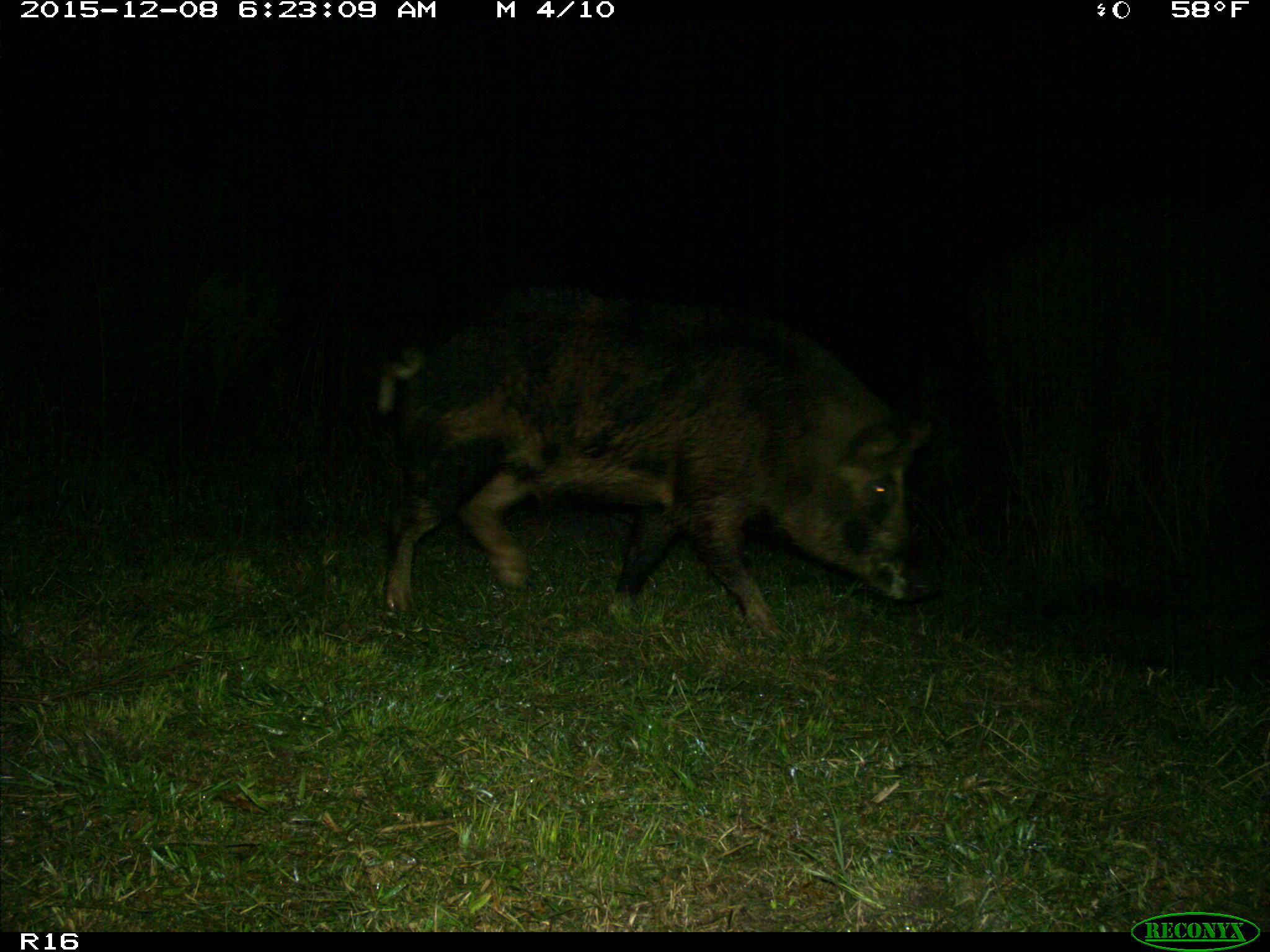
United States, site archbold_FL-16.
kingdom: Animalia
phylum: Chordata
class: Mammalia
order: Artiodactyla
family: Suidae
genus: Sus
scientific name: Sus scrofa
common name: wild boar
Sus scrofa (wild boar).